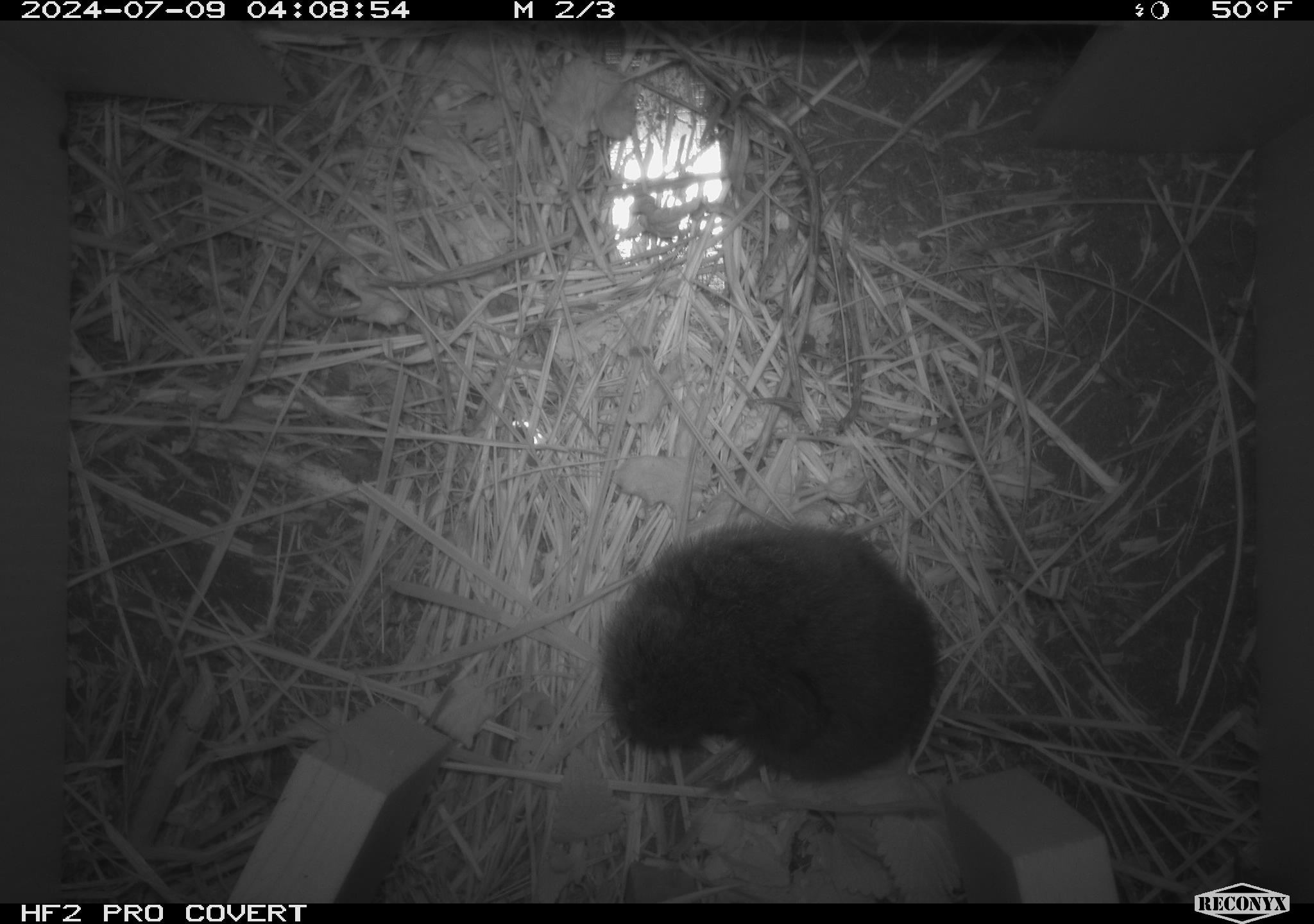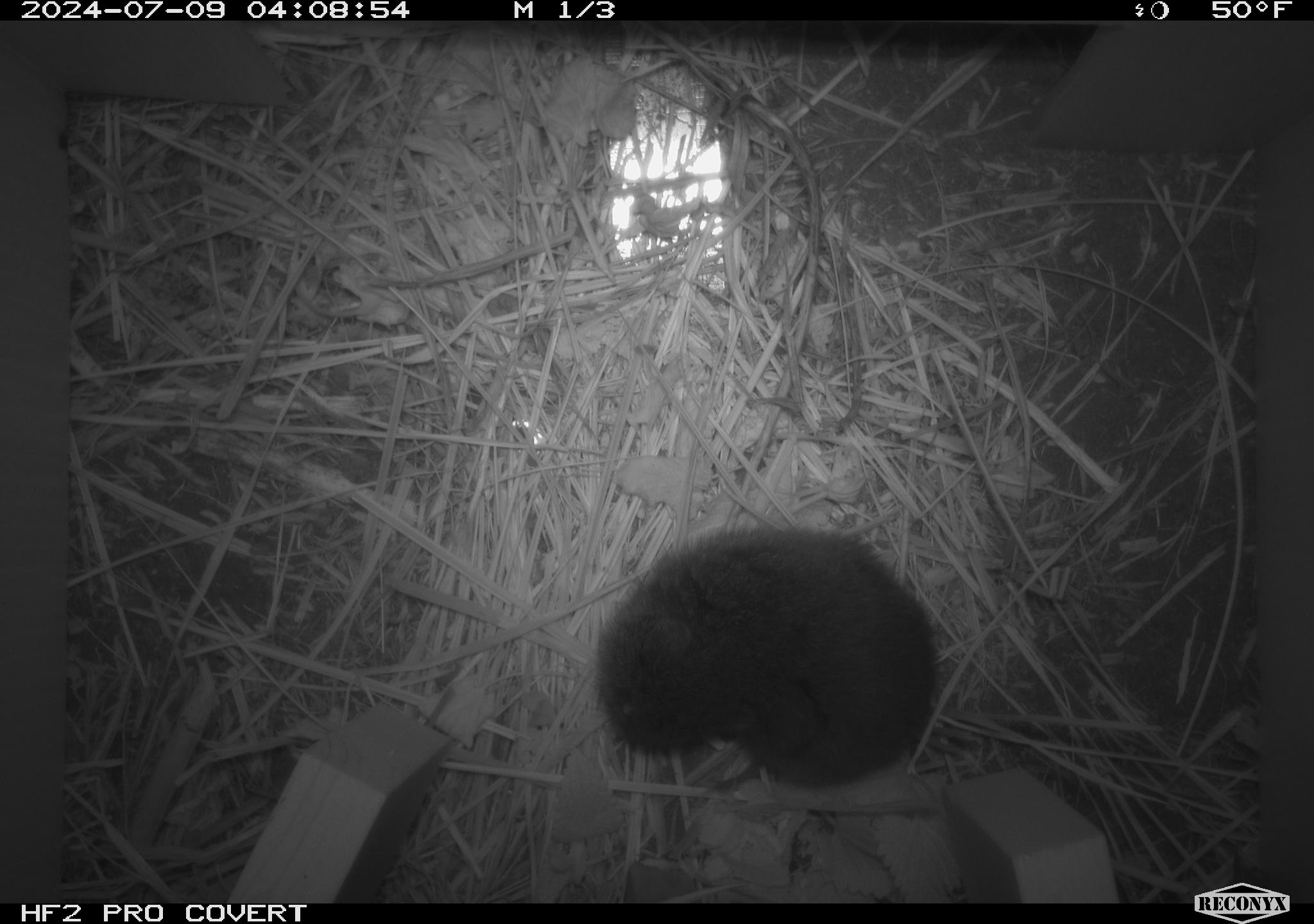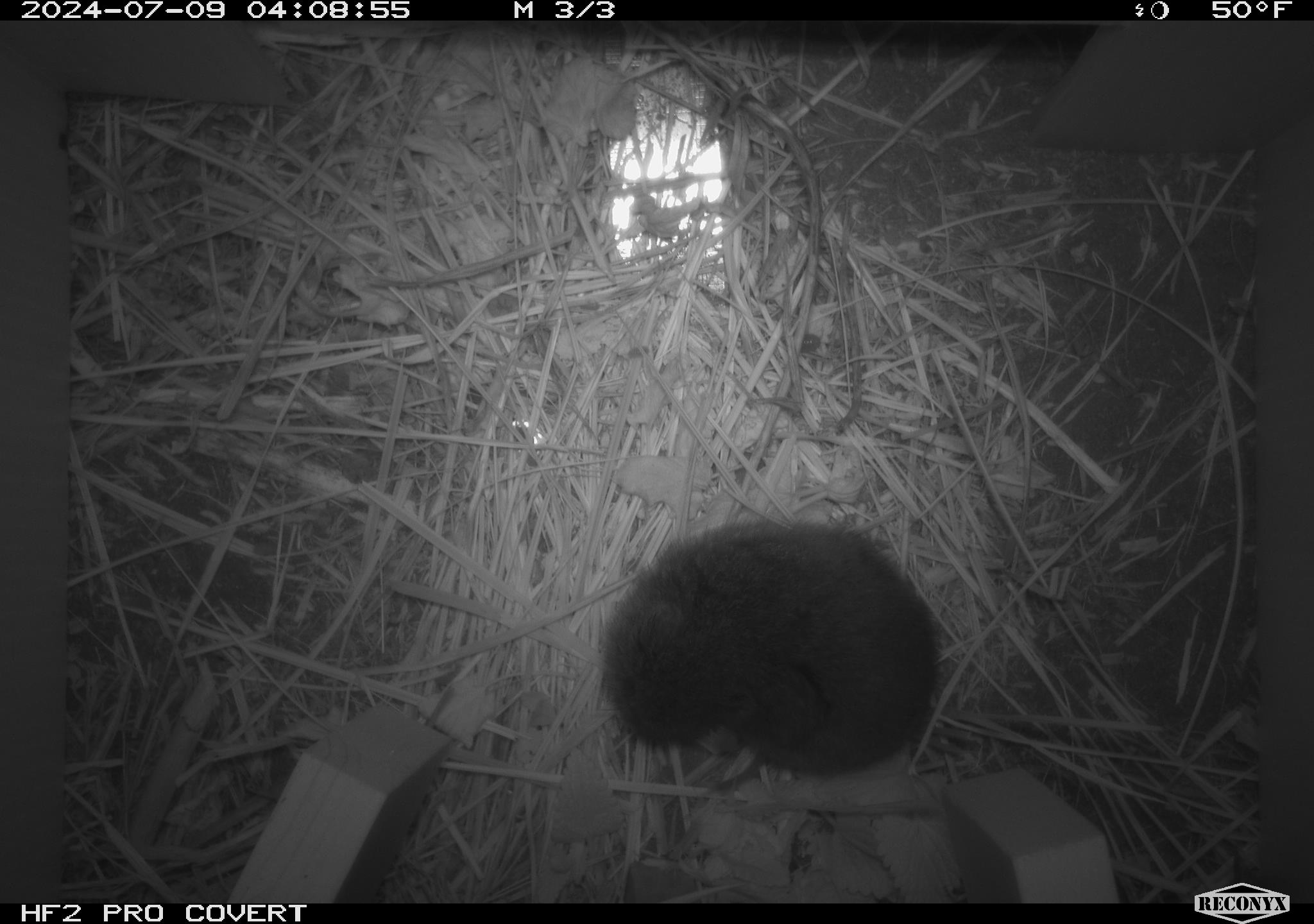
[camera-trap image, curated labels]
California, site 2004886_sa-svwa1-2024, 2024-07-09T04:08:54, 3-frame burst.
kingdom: Animalia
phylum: Chordata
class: Mammalia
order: Rodentia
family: Cricetidae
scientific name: Arvicolinae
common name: voles, lemmings, and muskrats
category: arvicolinae subfamily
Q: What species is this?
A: Arvicolinae subfamily (voles, lemmings, and muskrats) (Arvicolinae).